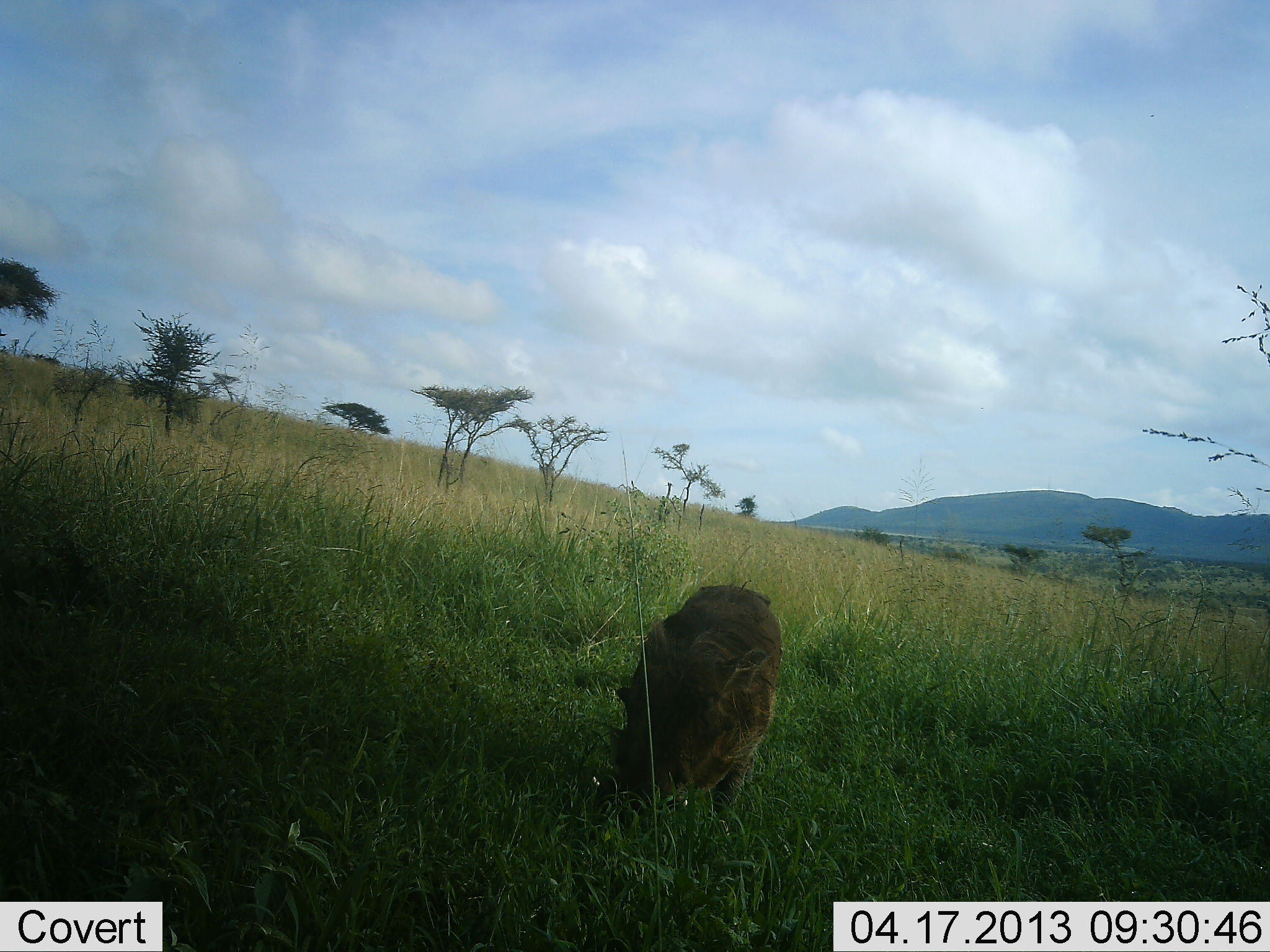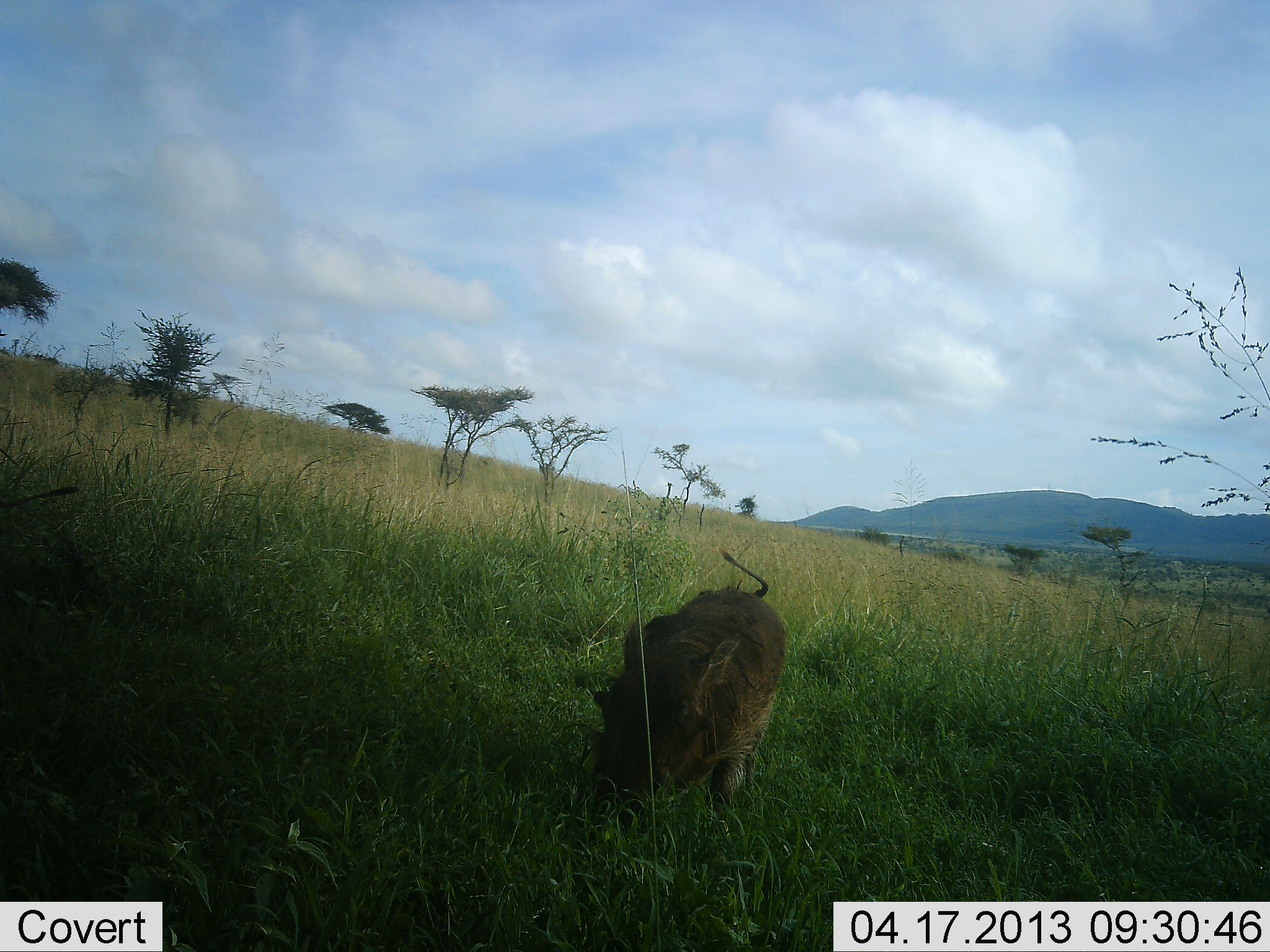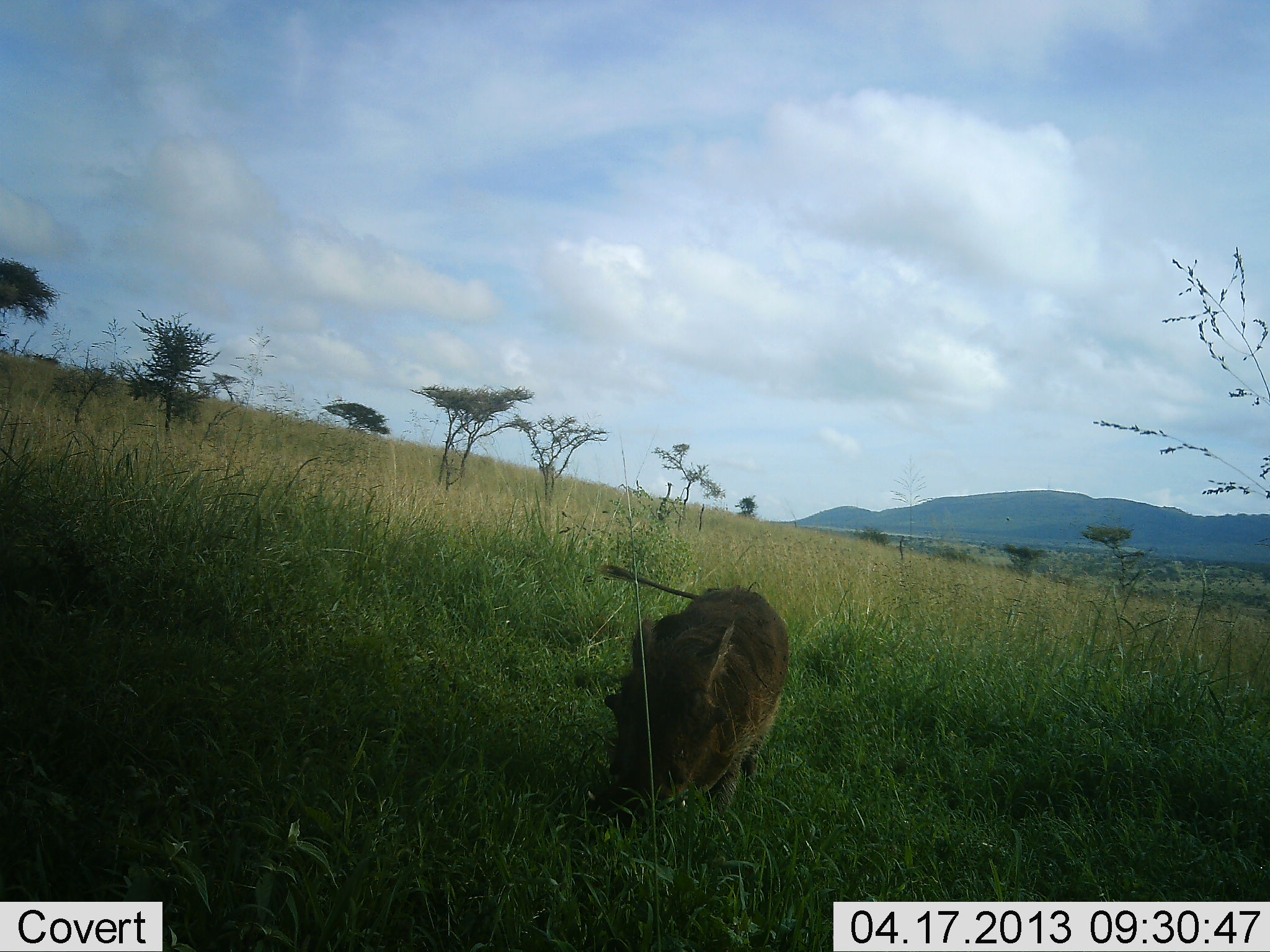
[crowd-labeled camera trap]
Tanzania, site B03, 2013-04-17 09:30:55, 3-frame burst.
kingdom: Animalia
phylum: Chordata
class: Mammalia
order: Artiodactyla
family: Suidae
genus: Phacochoerus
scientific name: Phacochoerus africanus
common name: warthog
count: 1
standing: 10%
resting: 0%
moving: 10%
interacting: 0%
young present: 0%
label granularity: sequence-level